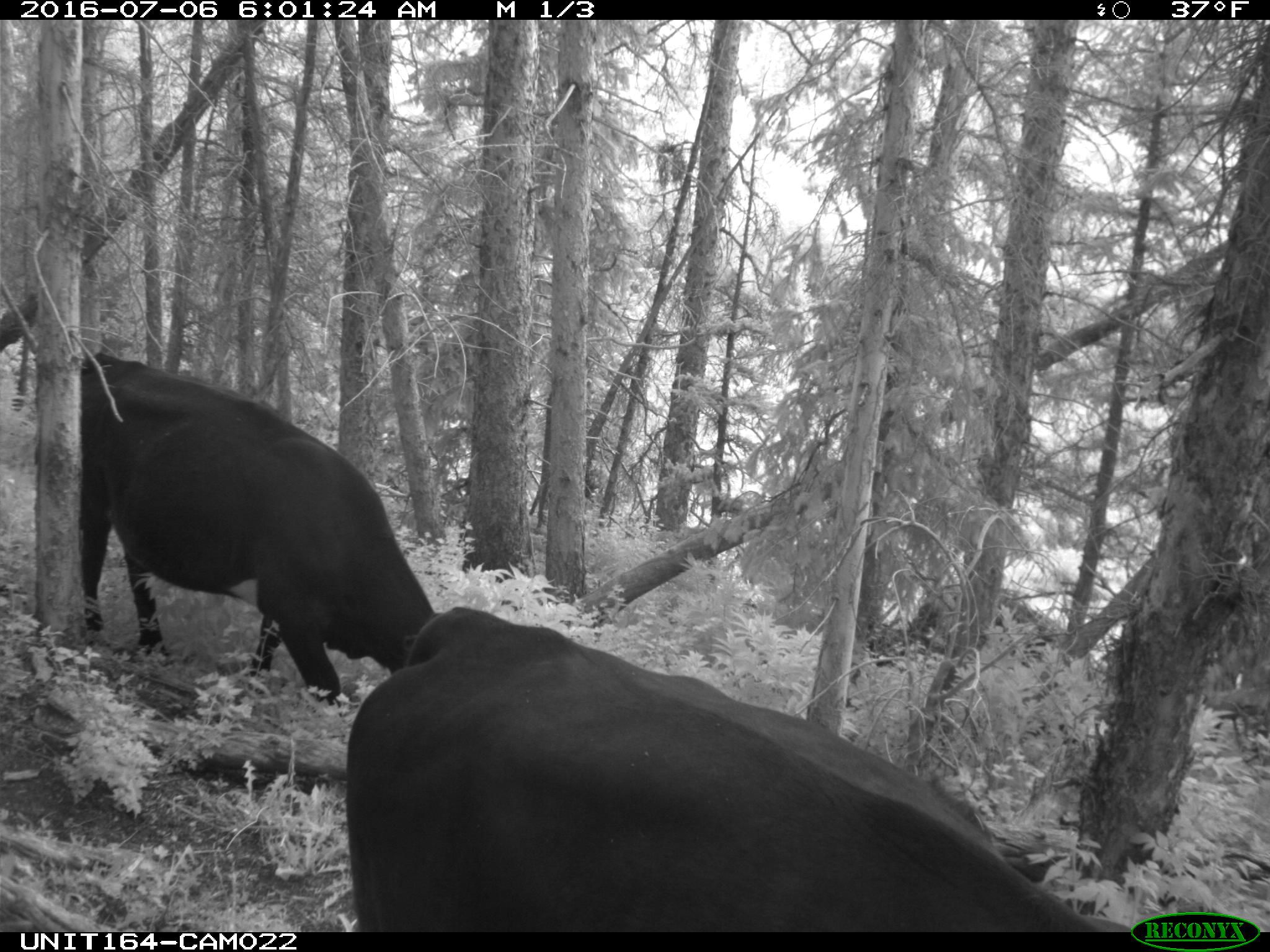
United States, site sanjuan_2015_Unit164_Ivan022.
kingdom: Animalia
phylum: Chordata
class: Mammalia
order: Artiodactyla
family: Bovidae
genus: Bos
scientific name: Bos taurus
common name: domestic cow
Bos taurus (domestic cow).